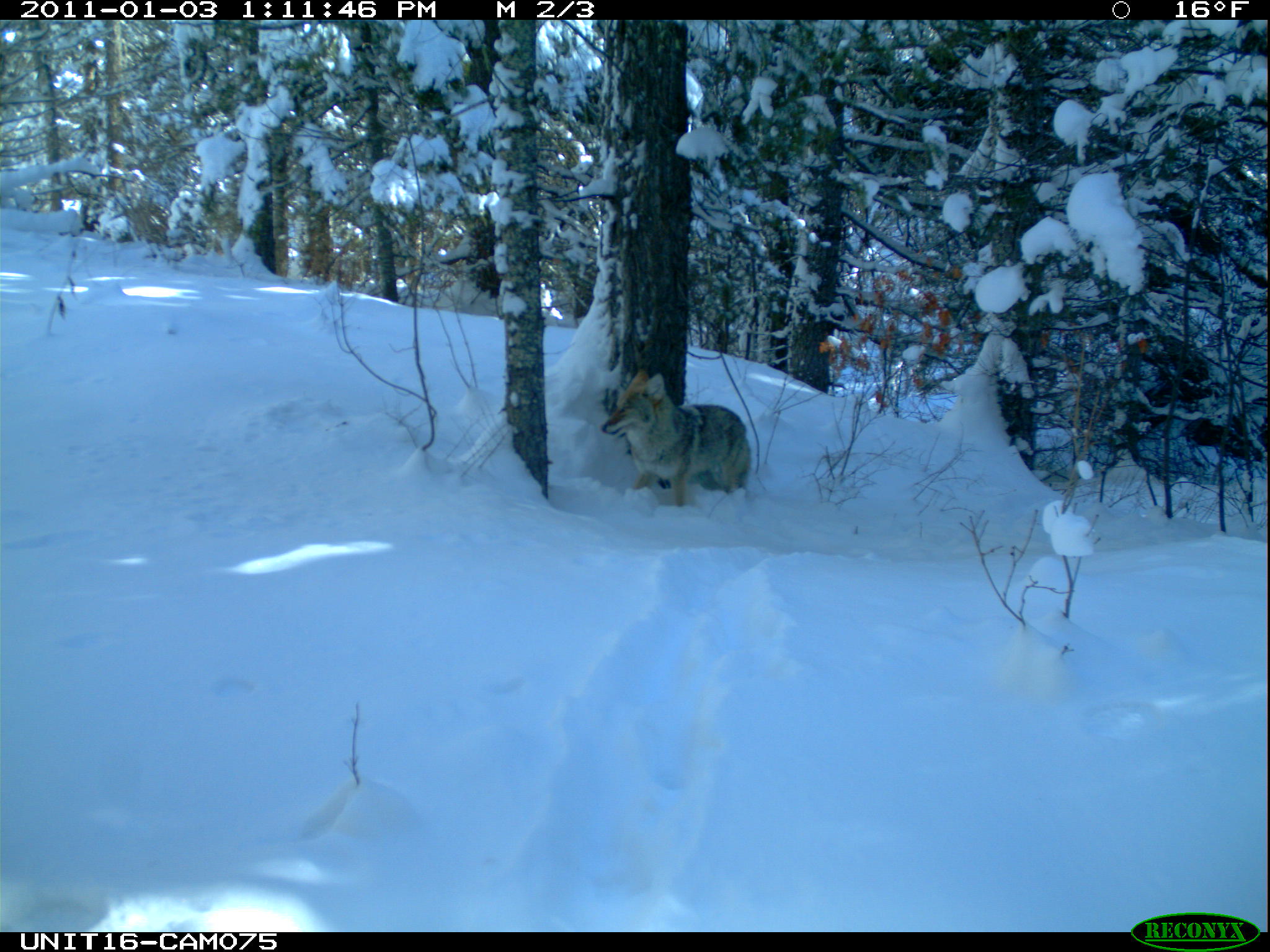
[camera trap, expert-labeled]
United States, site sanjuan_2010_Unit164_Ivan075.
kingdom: Animalia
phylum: Chordata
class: Mammalia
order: Carnivora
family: Canidae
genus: Canis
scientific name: Canis latrans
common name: coyote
Canis latrans (coyote).